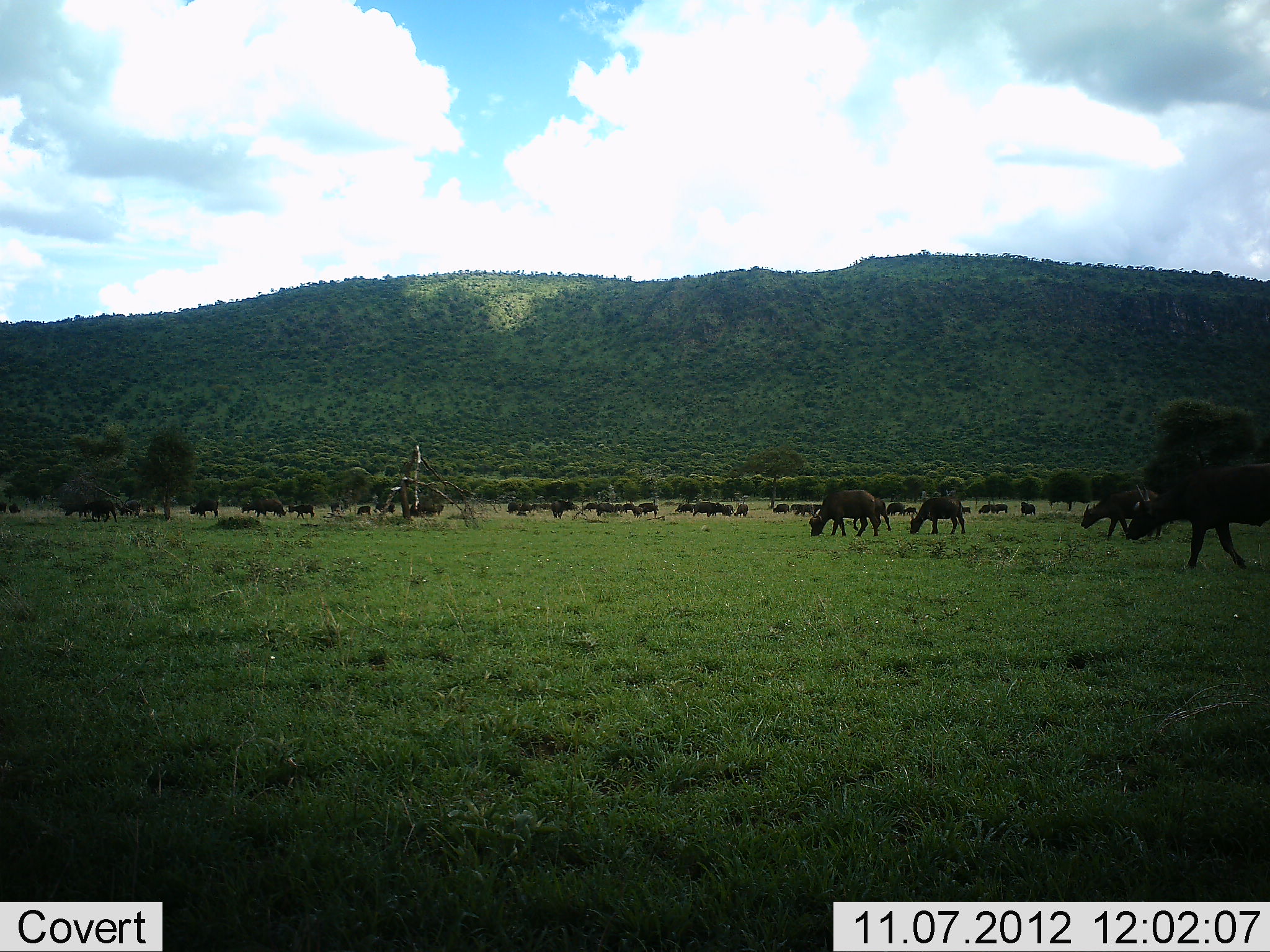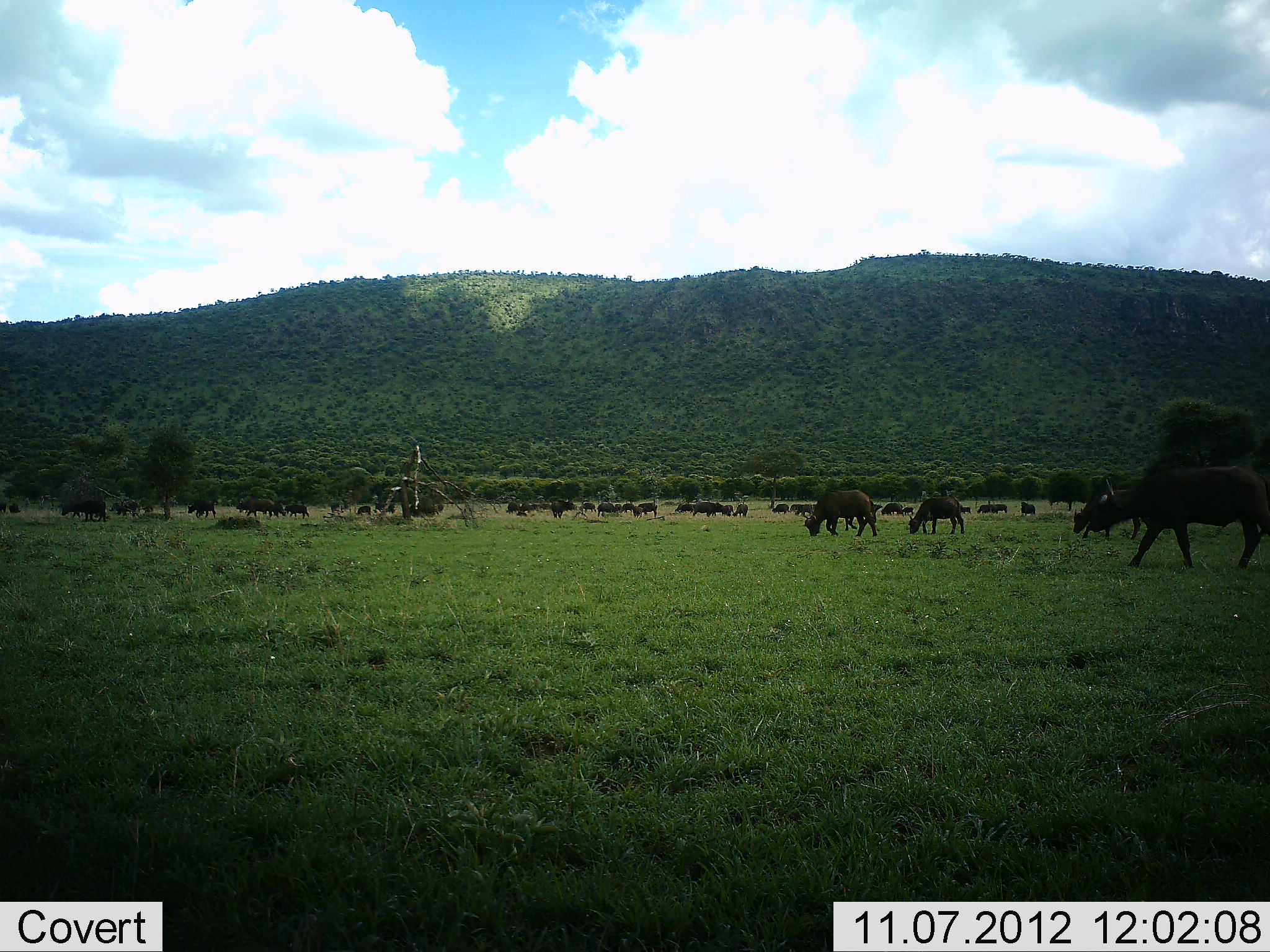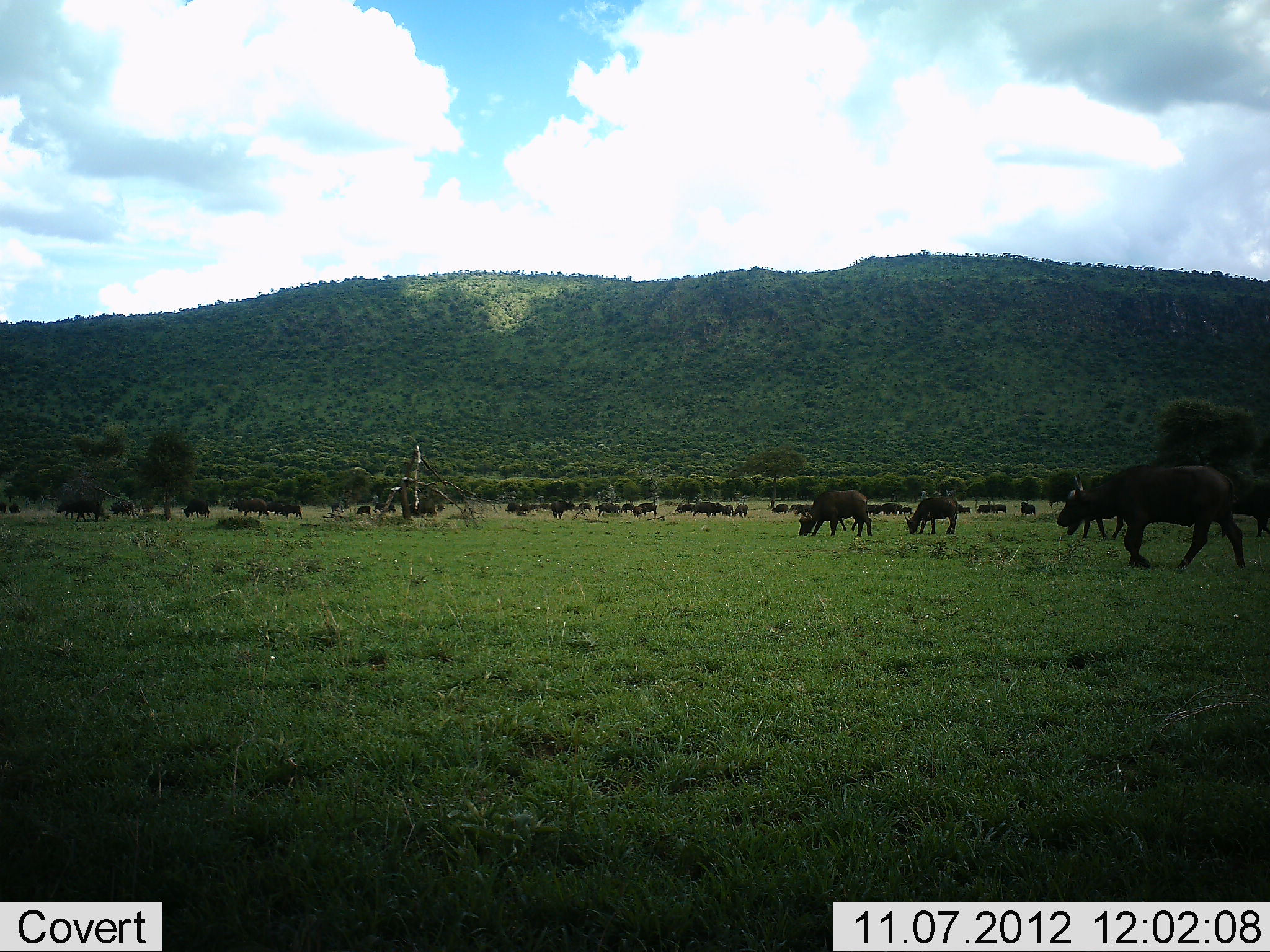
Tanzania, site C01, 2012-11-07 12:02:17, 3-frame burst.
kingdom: Animalia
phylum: Chordata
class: Mammalia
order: Artiodactyla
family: Bovidae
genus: Syncerus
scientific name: Syncerus caffer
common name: cape buffalo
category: buffalo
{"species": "buffalo (cape buffalo) (Syncerus caffer)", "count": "11-50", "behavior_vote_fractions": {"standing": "20%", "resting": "0%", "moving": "50%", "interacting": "0%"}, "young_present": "10%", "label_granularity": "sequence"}